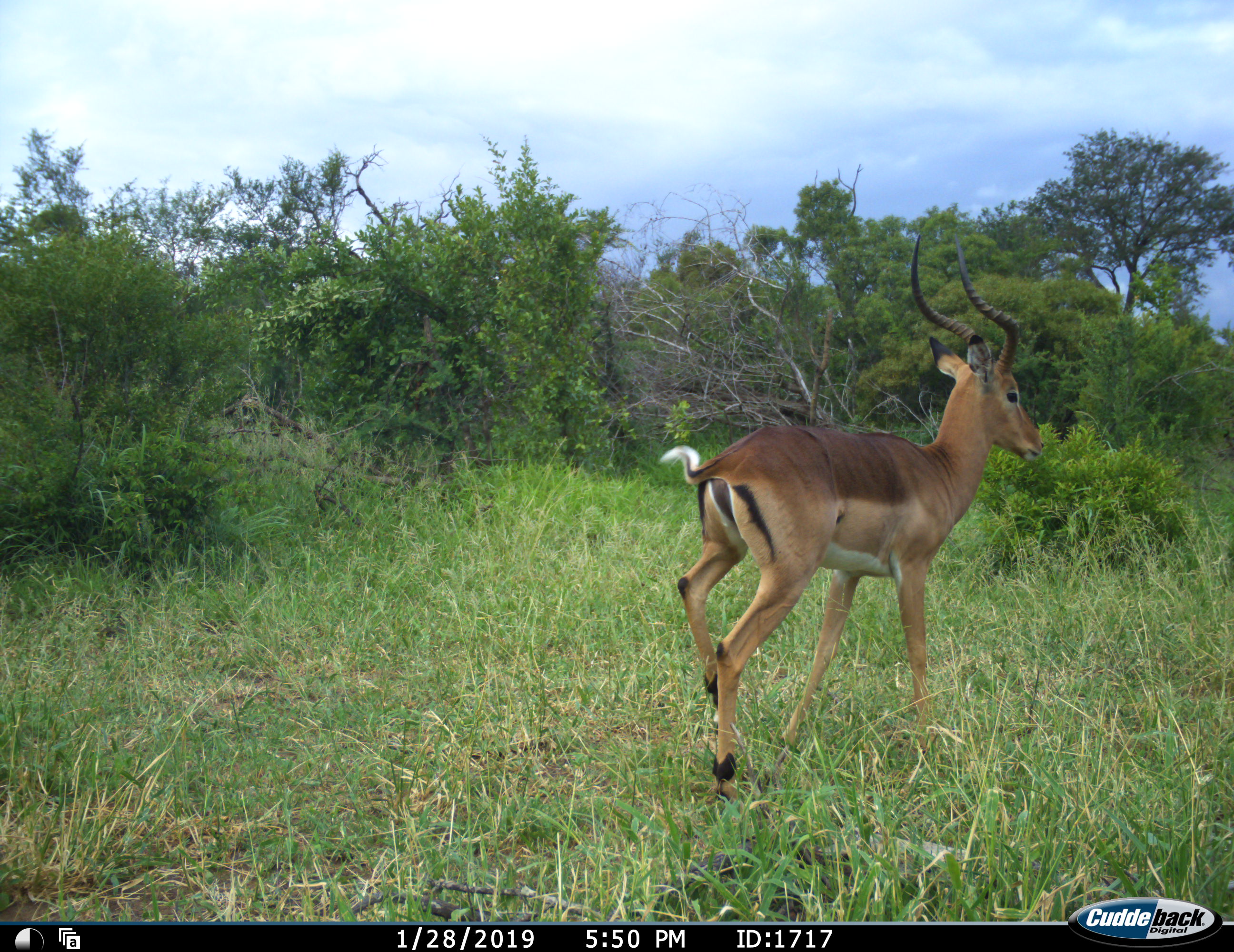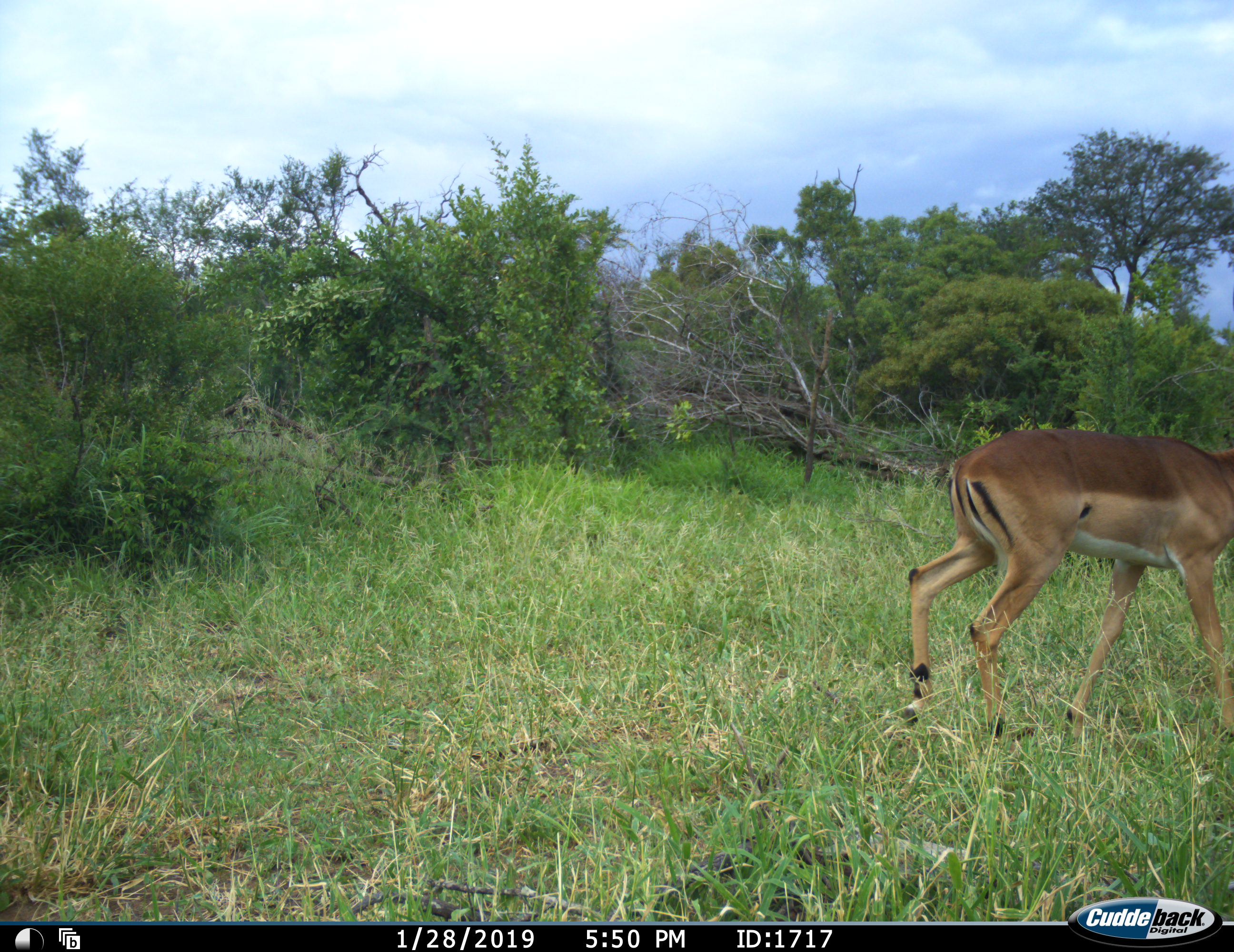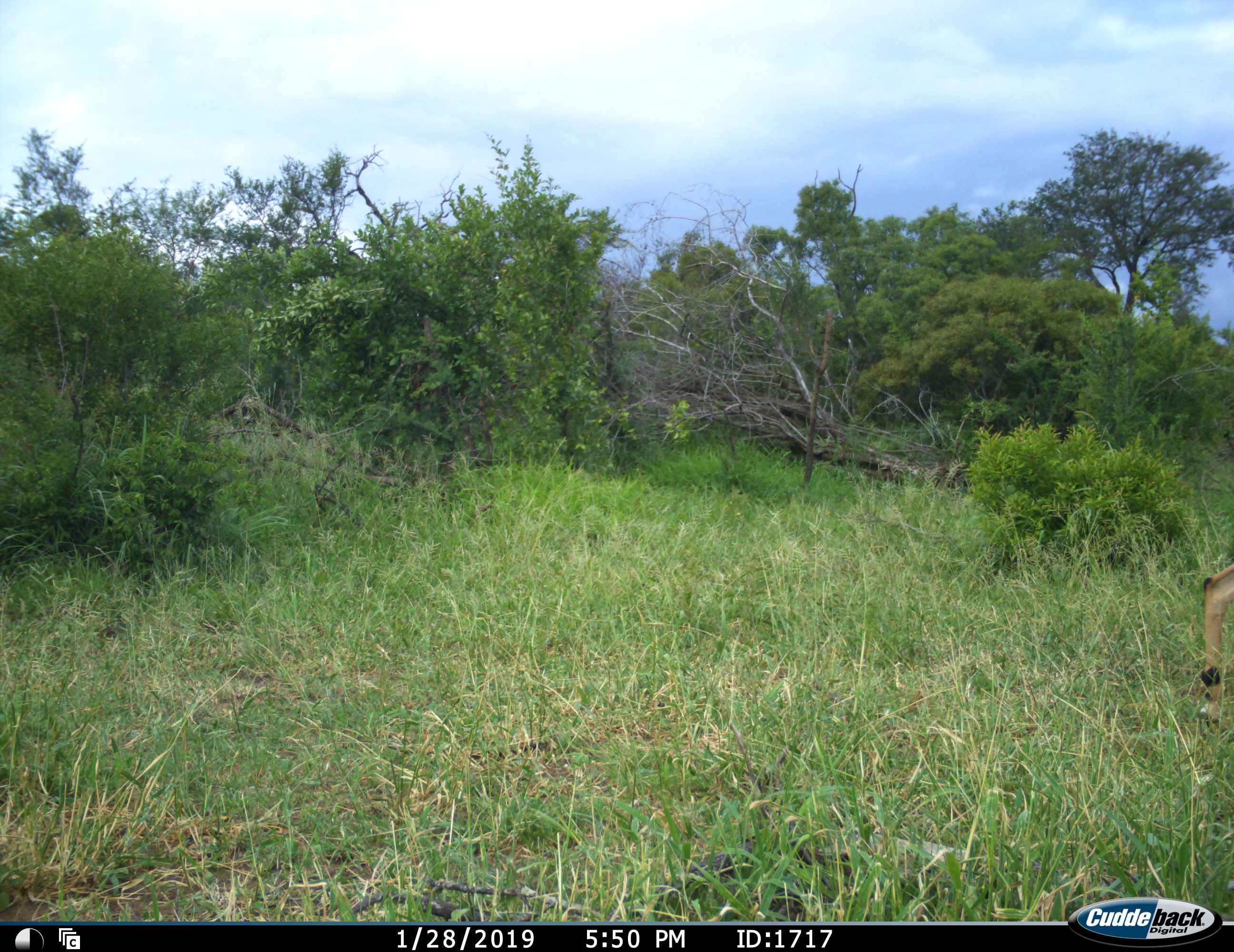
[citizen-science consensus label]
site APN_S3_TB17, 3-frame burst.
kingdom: Animalia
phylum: Chordata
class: Mammalia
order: Artiodactyla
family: Bovidae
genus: Aepyceros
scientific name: Aepyceros melampus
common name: impala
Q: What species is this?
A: Impala (Aepyceros melampus).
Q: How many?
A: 1.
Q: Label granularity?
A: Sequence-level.